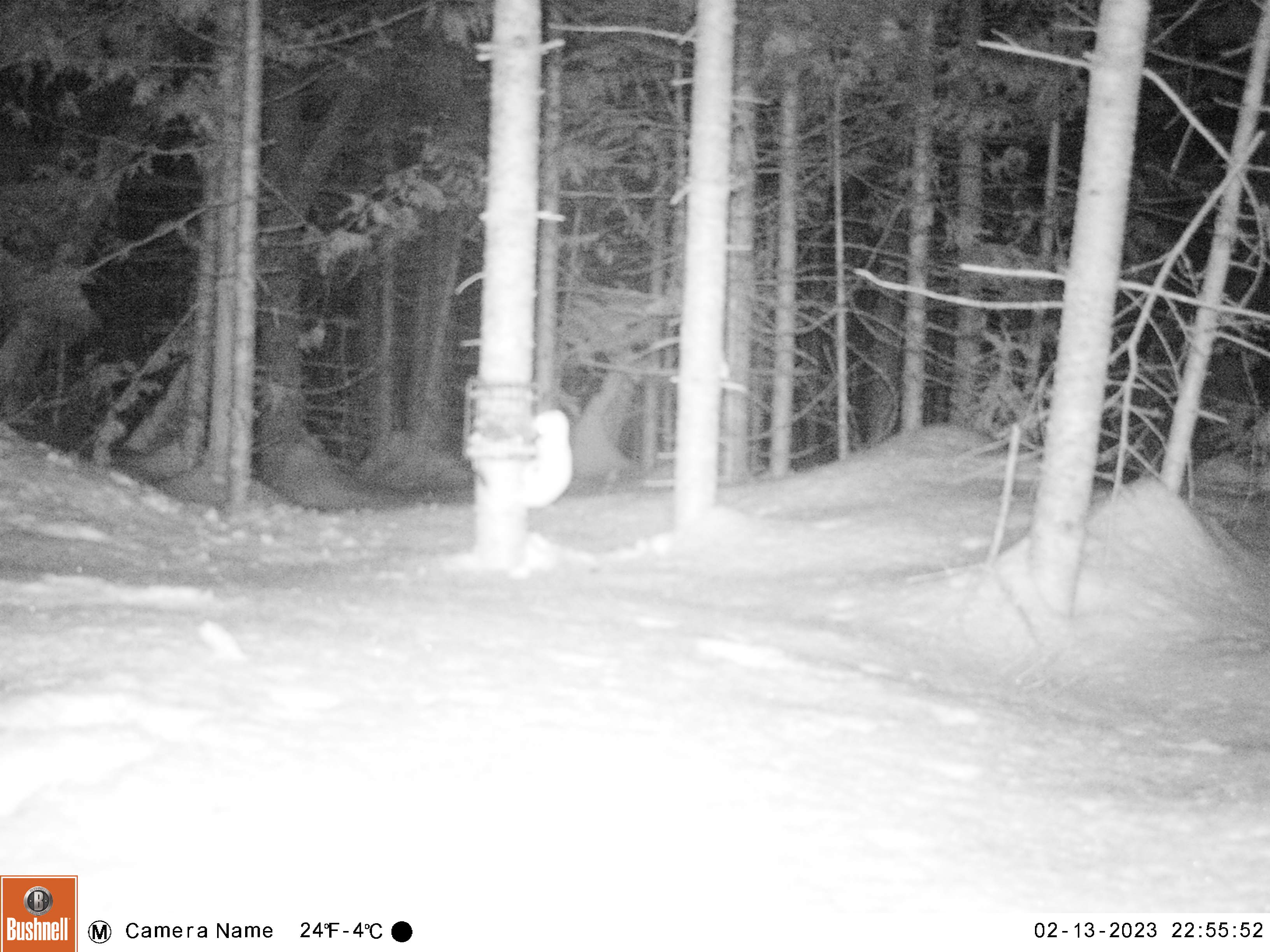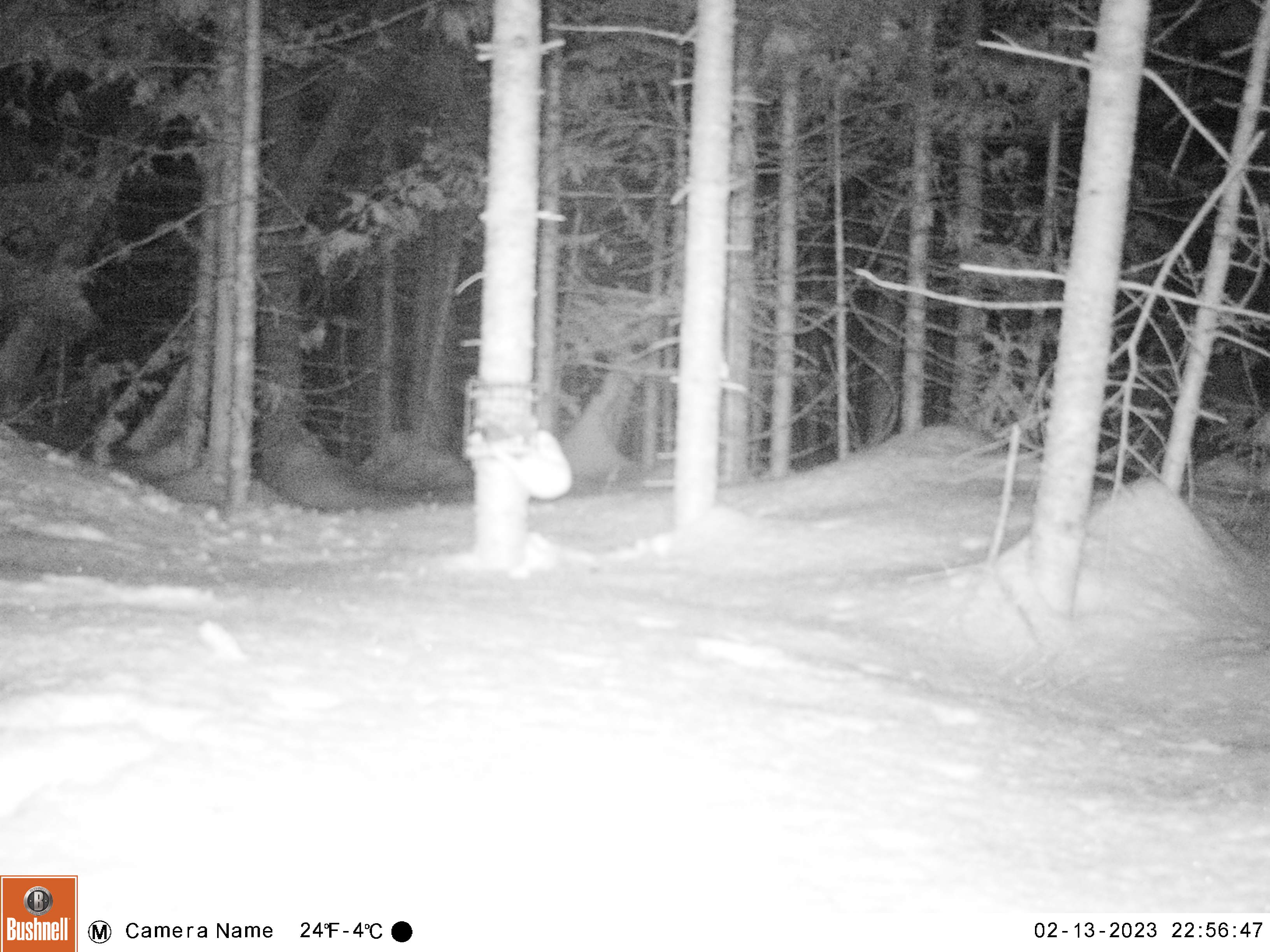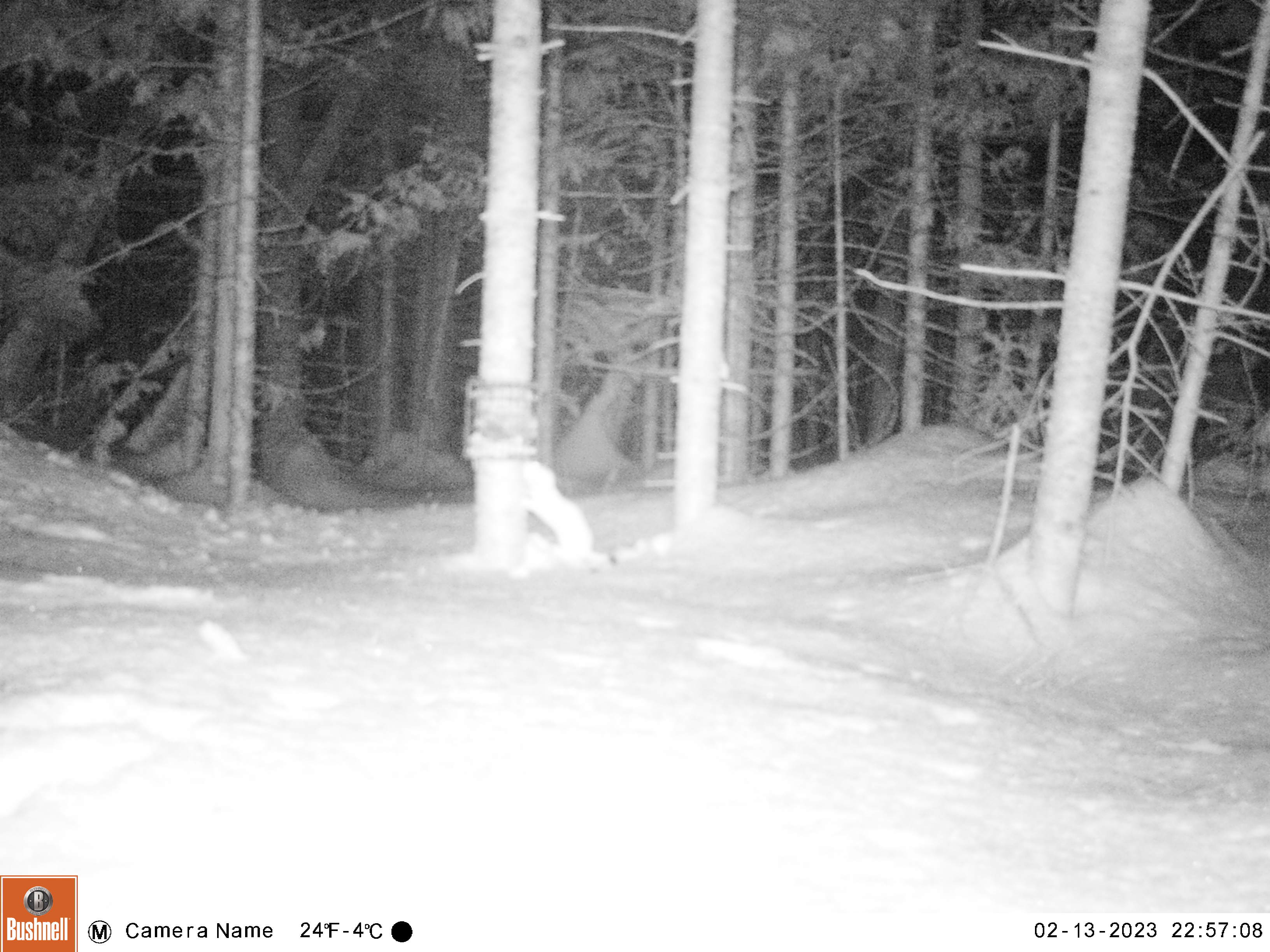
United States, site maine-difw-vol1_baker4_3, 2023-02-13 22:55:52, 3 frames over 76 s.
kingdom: Animalia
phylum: Chordata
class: Mammalia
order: Carnivora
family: Mustelidae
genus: Mustela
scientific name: Mustela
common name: weasel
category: weasel sp.